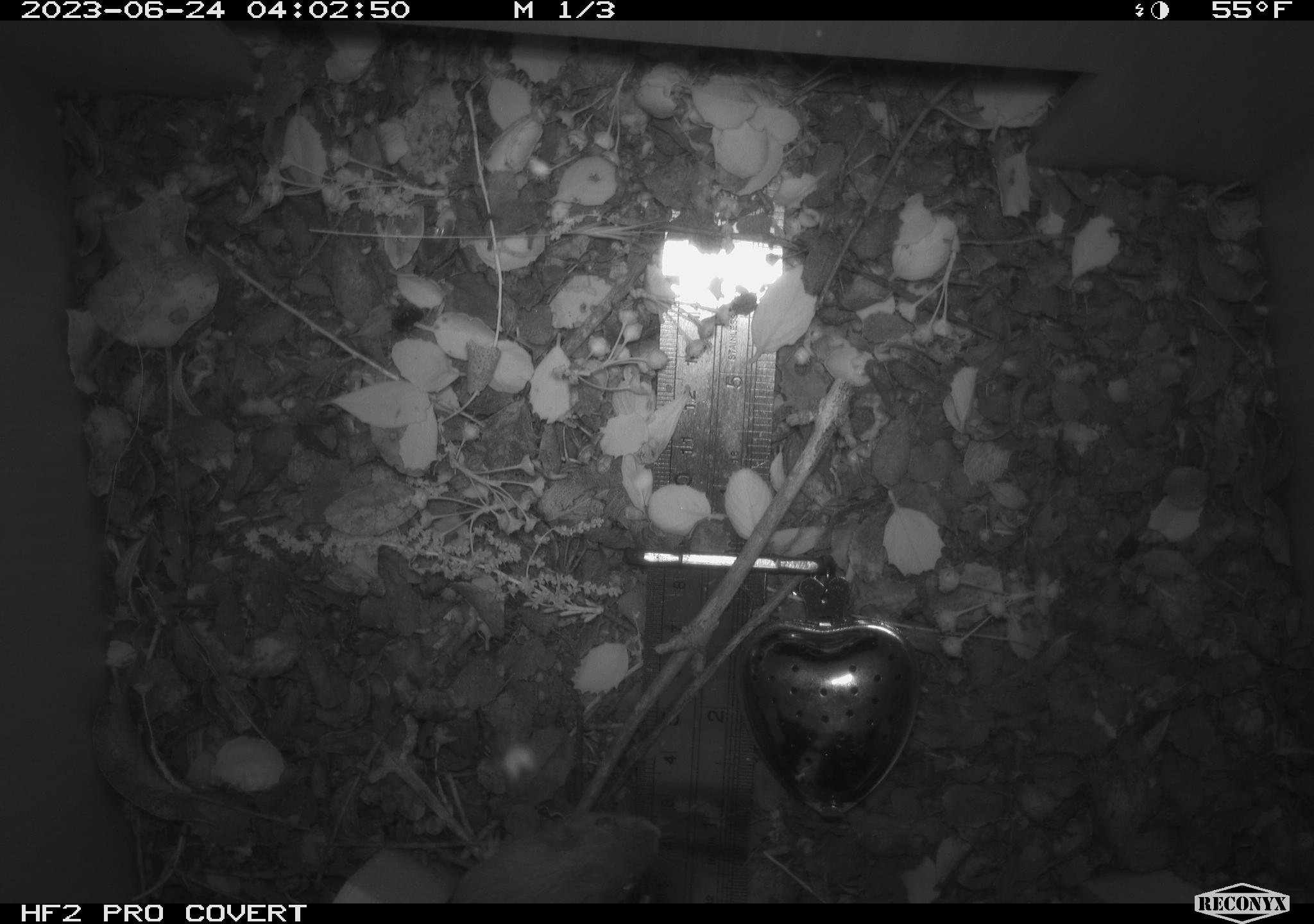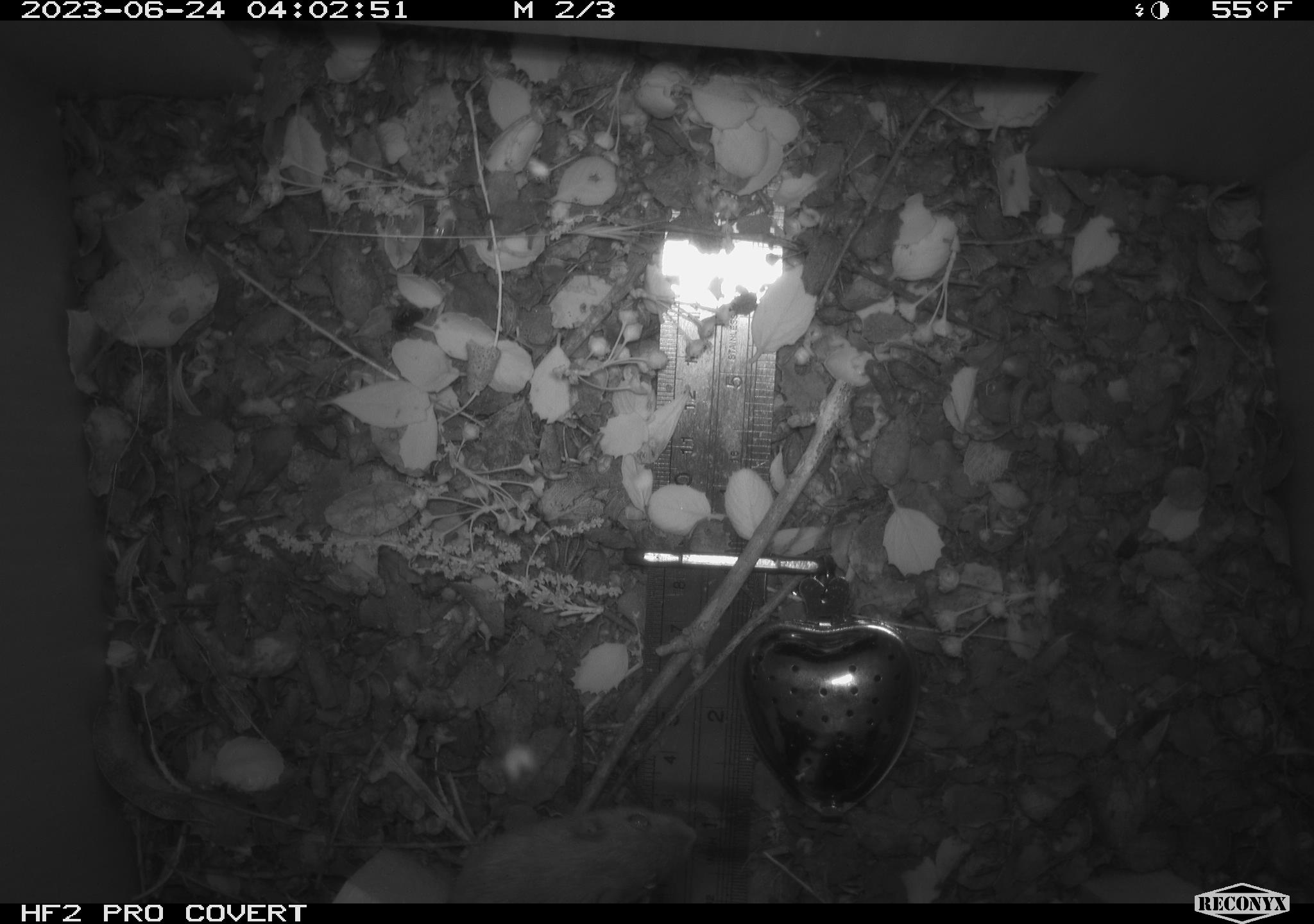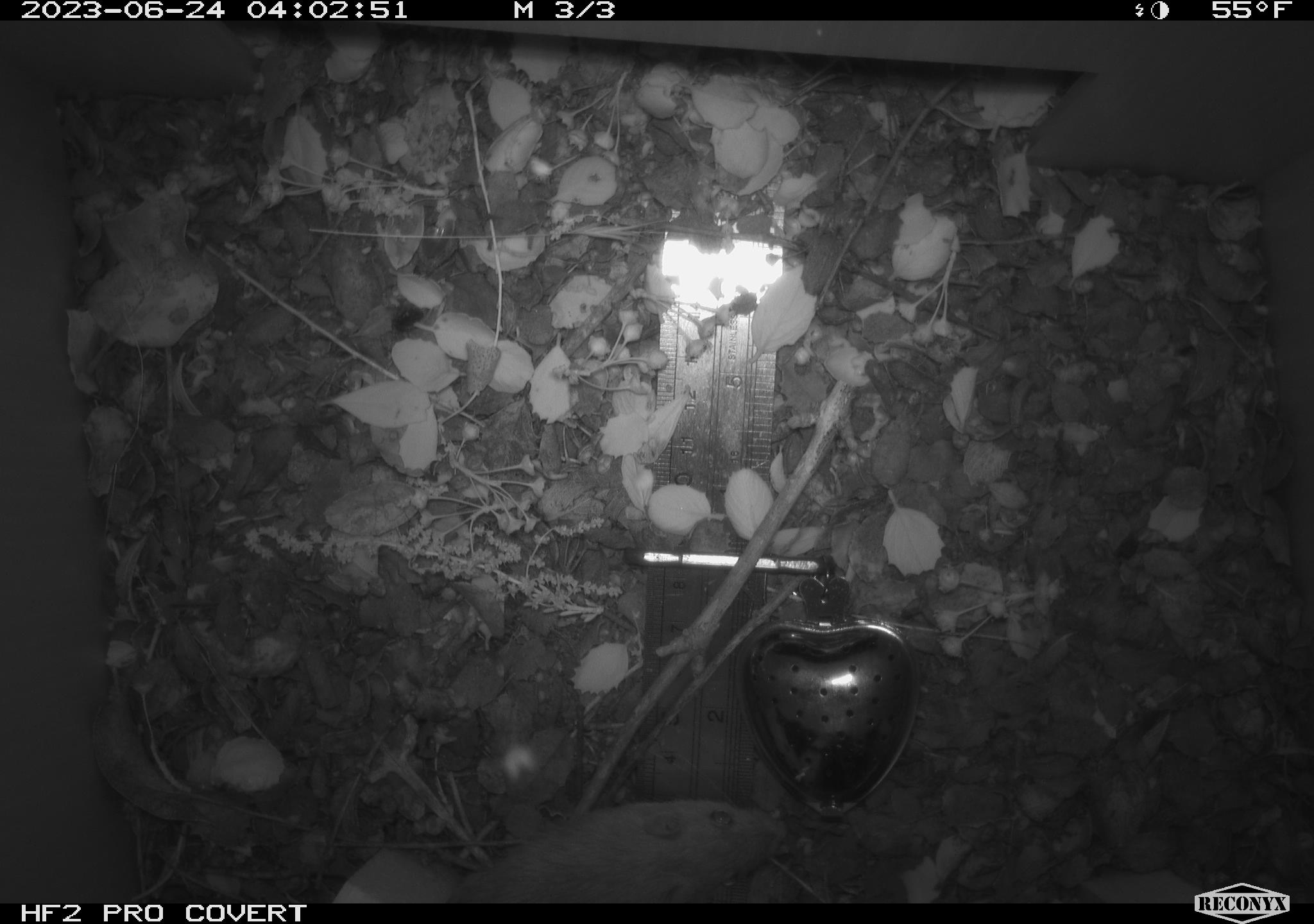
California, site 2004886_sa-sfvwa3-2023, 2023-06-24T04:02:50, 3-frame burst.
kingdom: Animalia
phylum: Chordata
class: Mammalia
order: Rodentia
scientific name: Rodentia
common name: mouse species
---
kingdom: Animalia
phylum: Chordata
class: Mammalia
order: Rodentia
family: Heteromyidae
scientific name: Heteromyidae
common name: kangaroo rats and pocket mice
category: heteromyidae family